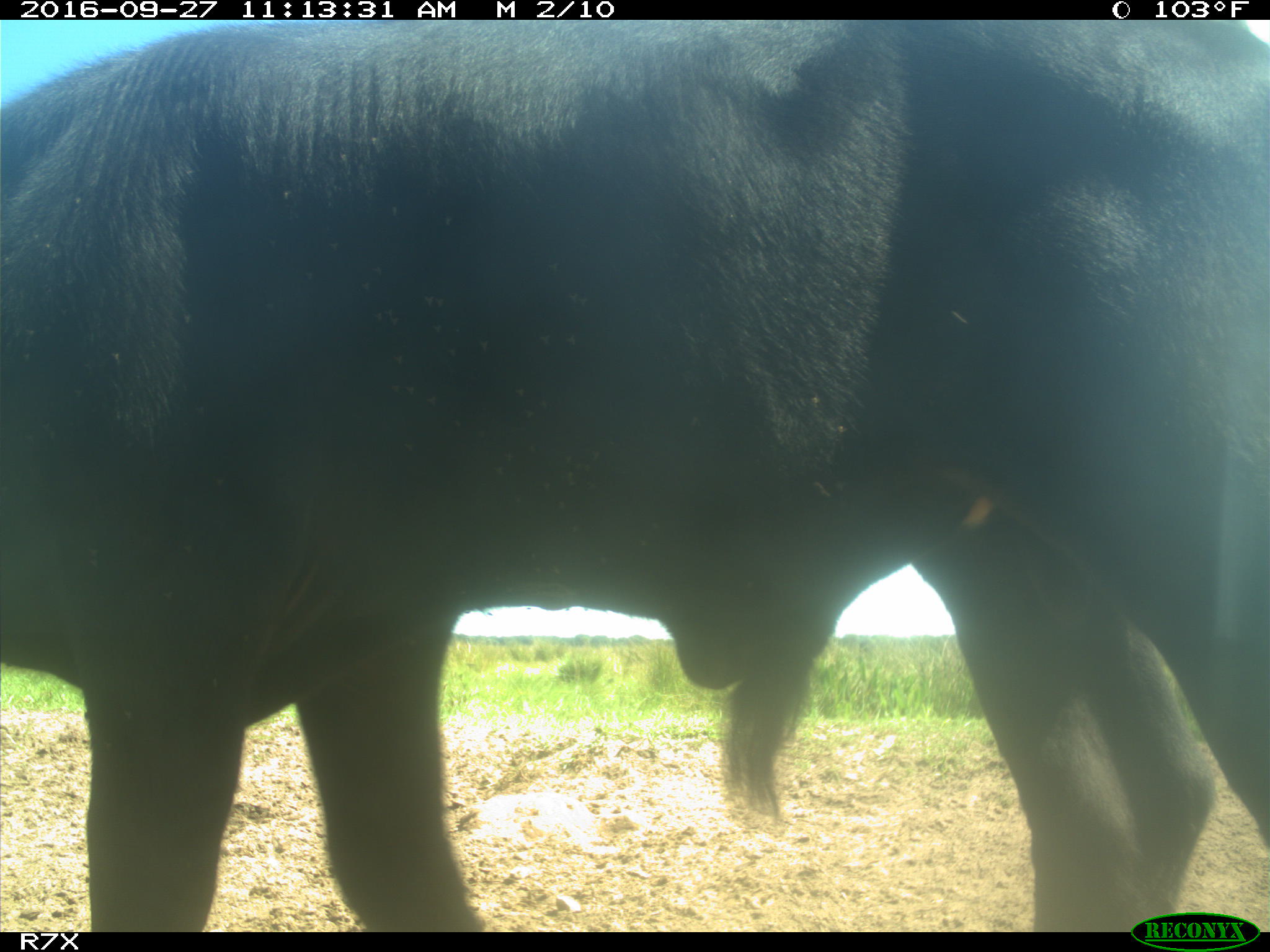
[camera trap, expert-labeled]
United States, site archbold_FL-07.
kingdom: Animalia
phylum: Chordata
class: Mammalia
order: Artiodactyla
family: Bovidae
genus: Bos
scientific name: Bos taurus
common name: domestic cow